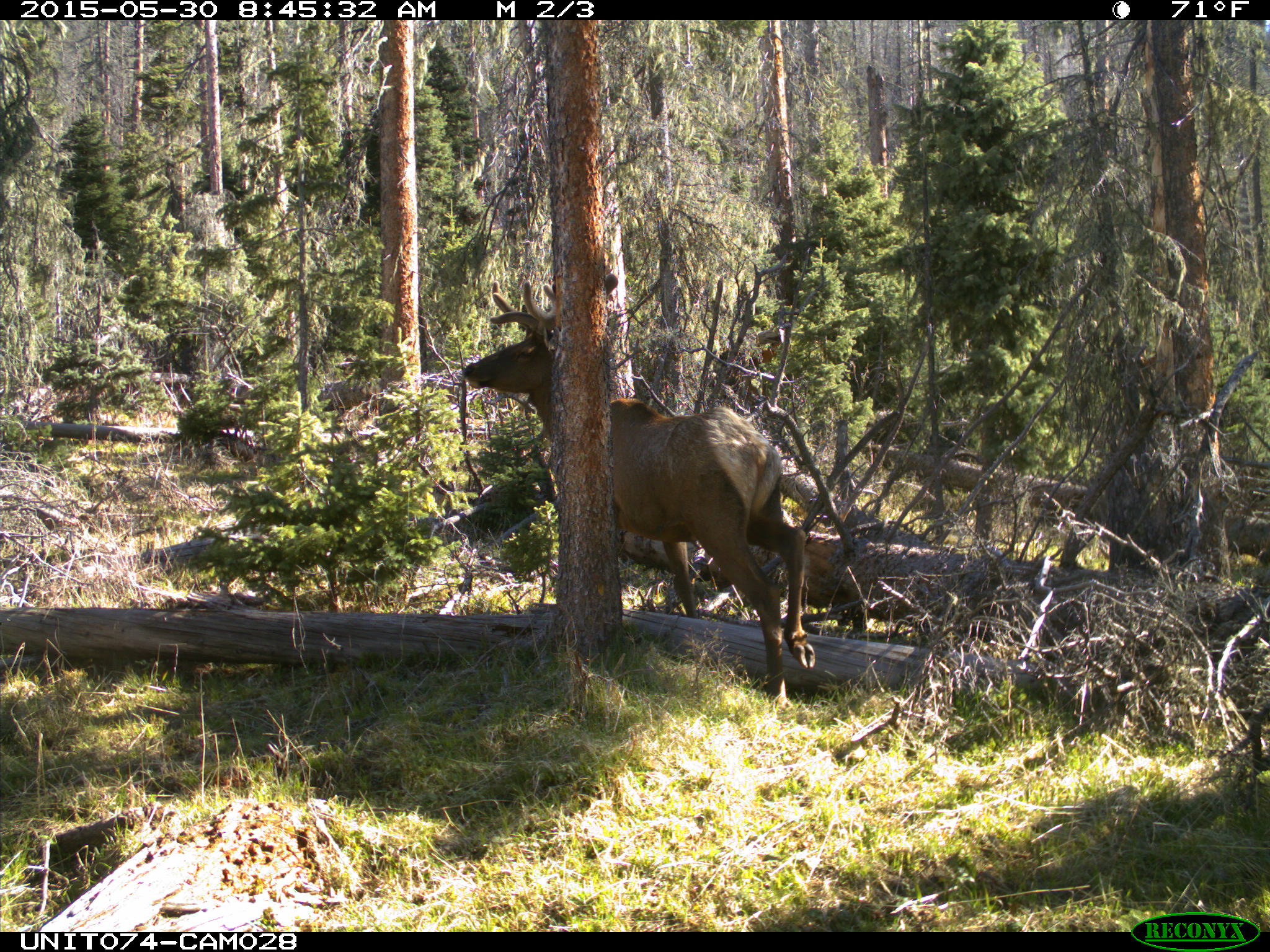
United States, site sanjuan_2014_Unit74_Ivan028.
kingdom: Animalia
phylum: Chordata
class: Mammalia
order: Artiodactyla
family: Cervidae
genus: Cervus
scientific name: Cervus elaphus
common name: red deer